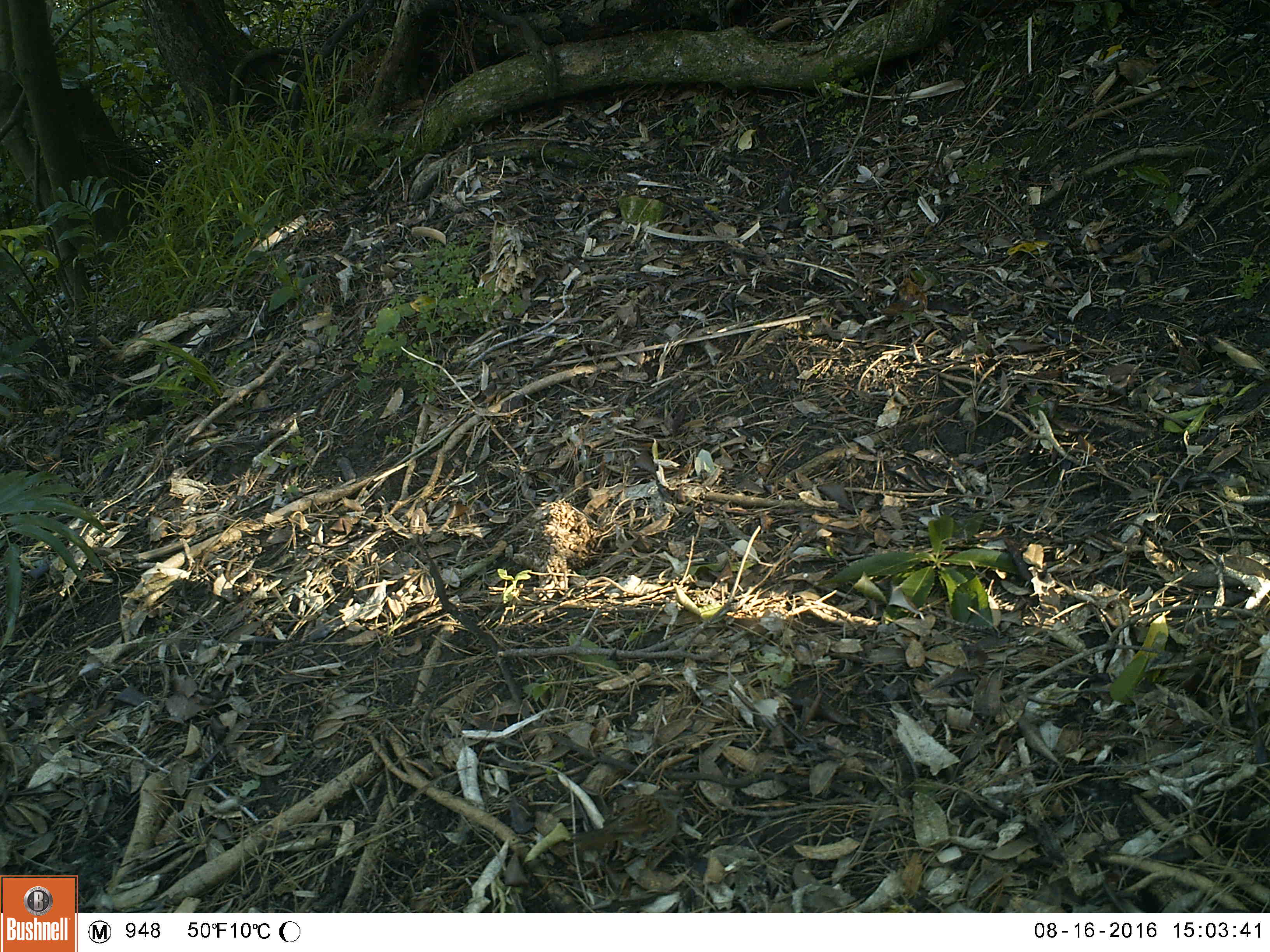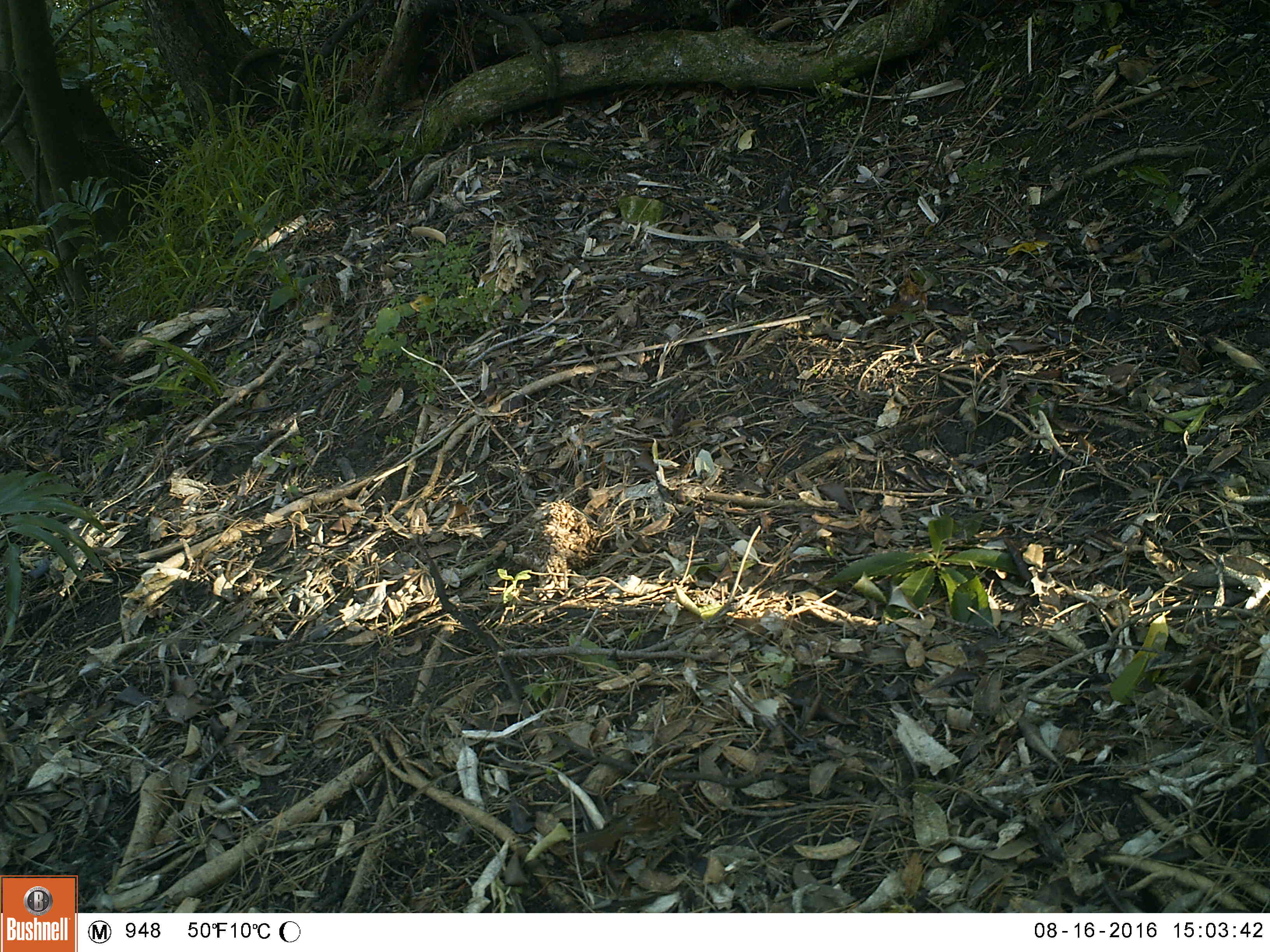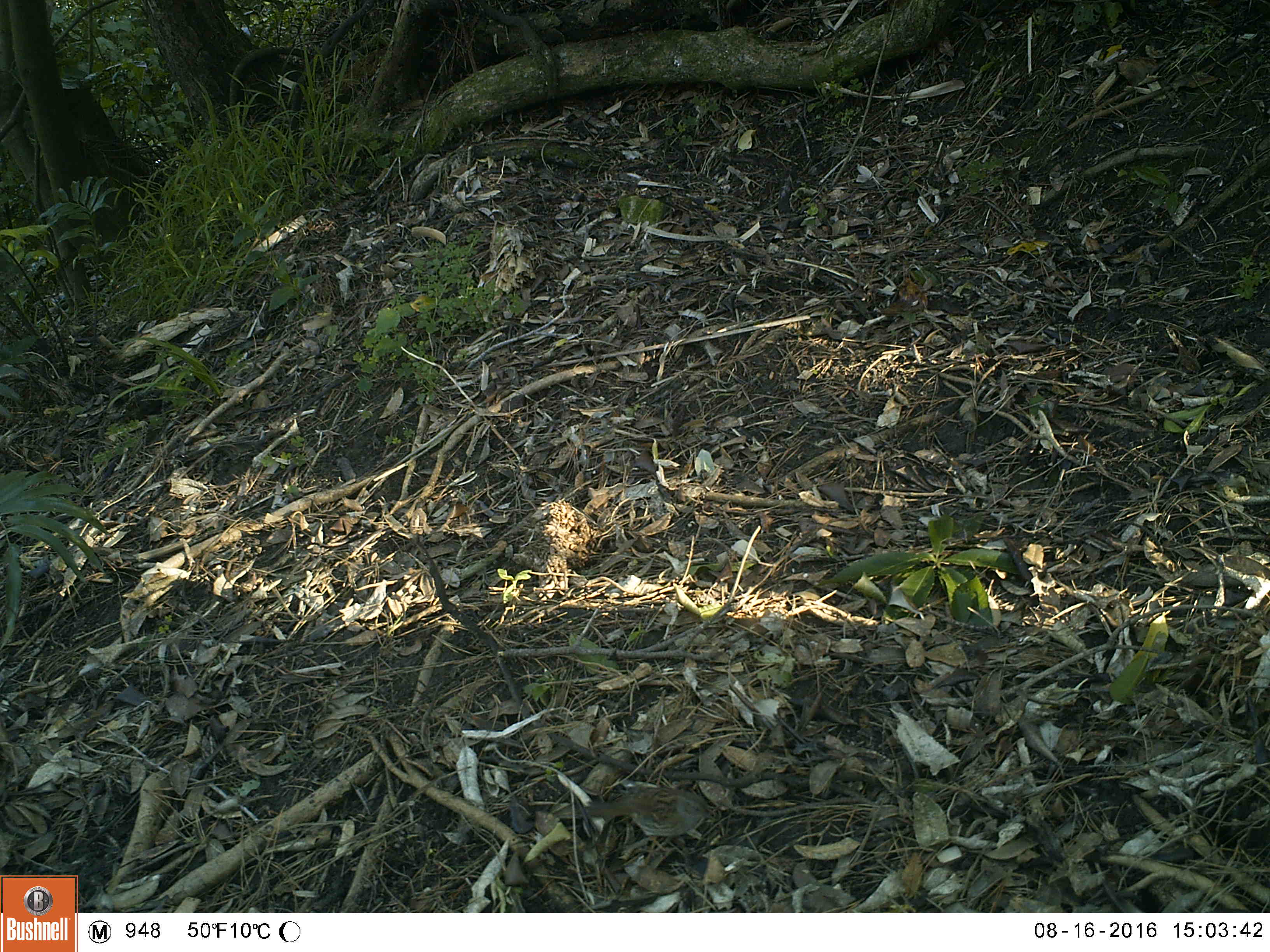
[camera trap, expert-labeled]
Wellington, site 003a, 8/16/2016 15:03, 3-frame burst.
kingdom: Animalia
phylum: Chordata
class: Aves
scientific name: Aves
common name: bird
Bird (Aves).